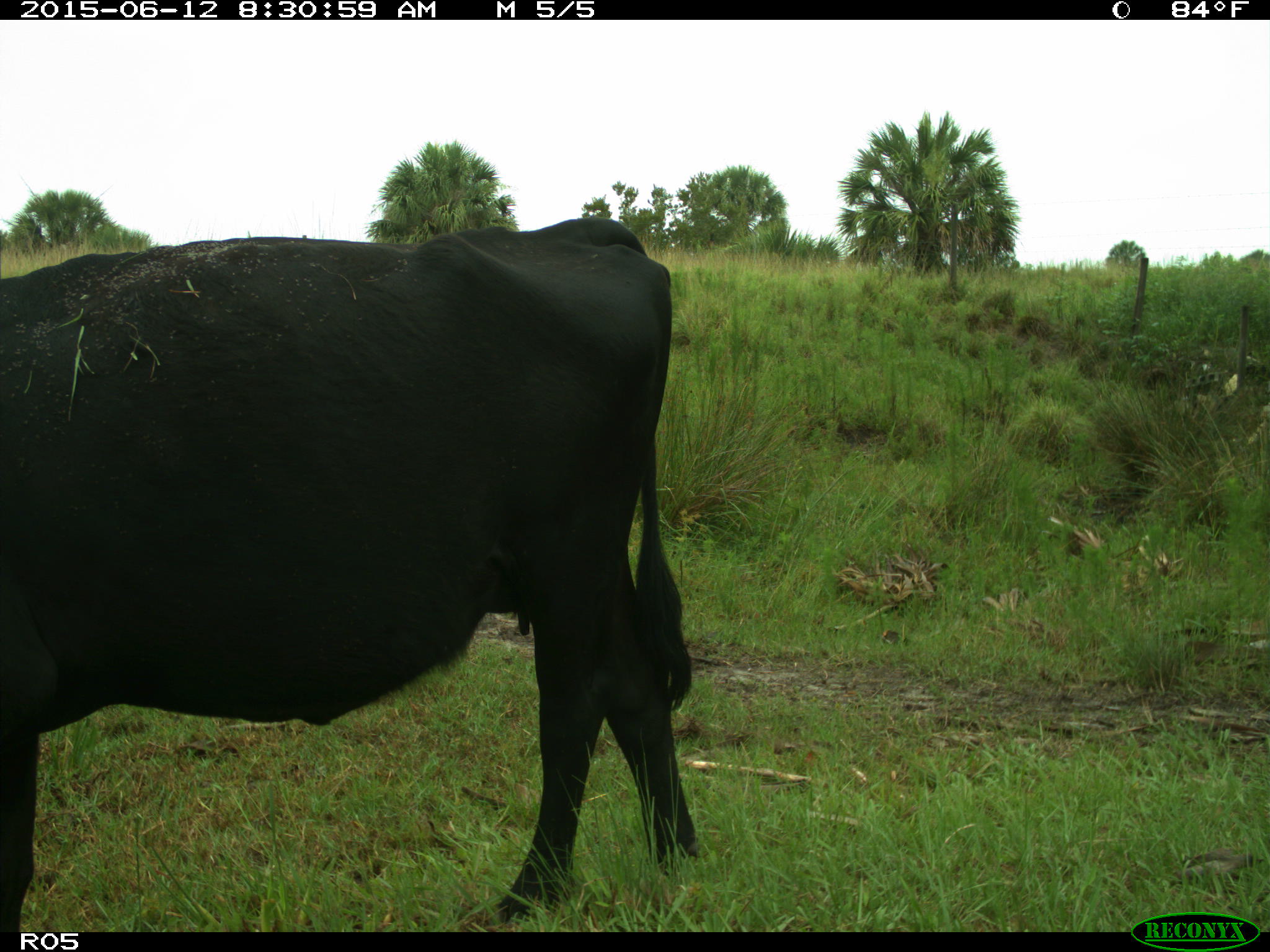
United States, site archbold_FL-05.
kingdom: Animalia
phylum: Chordata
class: Mammalia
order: Artiodactyla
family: Bovidae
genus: Bos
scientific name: Bos taurus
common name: domestic cow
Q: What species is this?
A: Bos taurus (domestic cow).